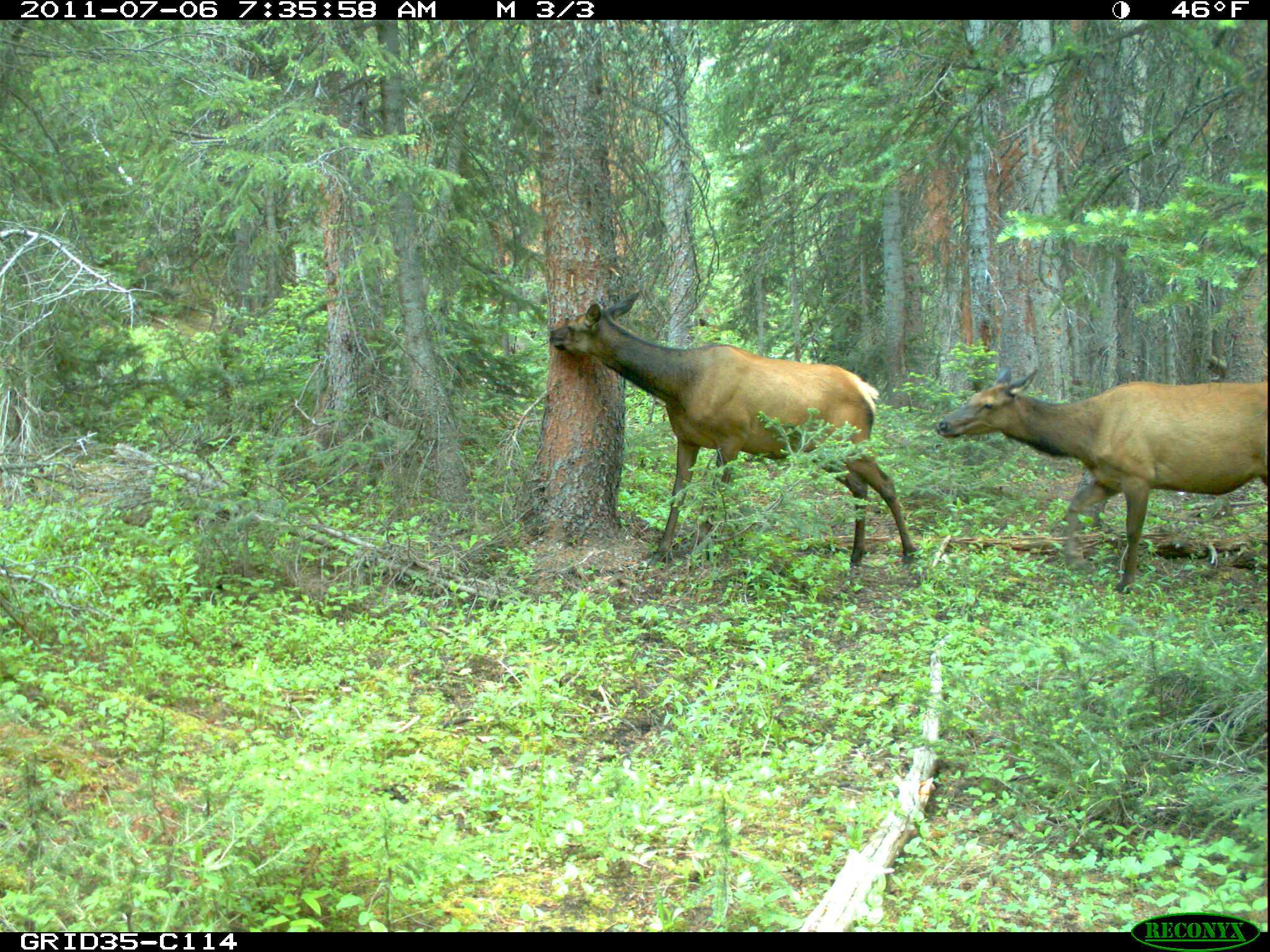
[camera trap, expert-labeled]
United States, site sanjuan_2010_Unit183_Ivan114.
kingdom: Animalia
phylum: Chordata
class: Mammalia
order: Artiodactyla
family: Cervidae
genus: Cervus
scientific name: Cervus elaphus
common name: red deer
Cervus elaphus (red deer).